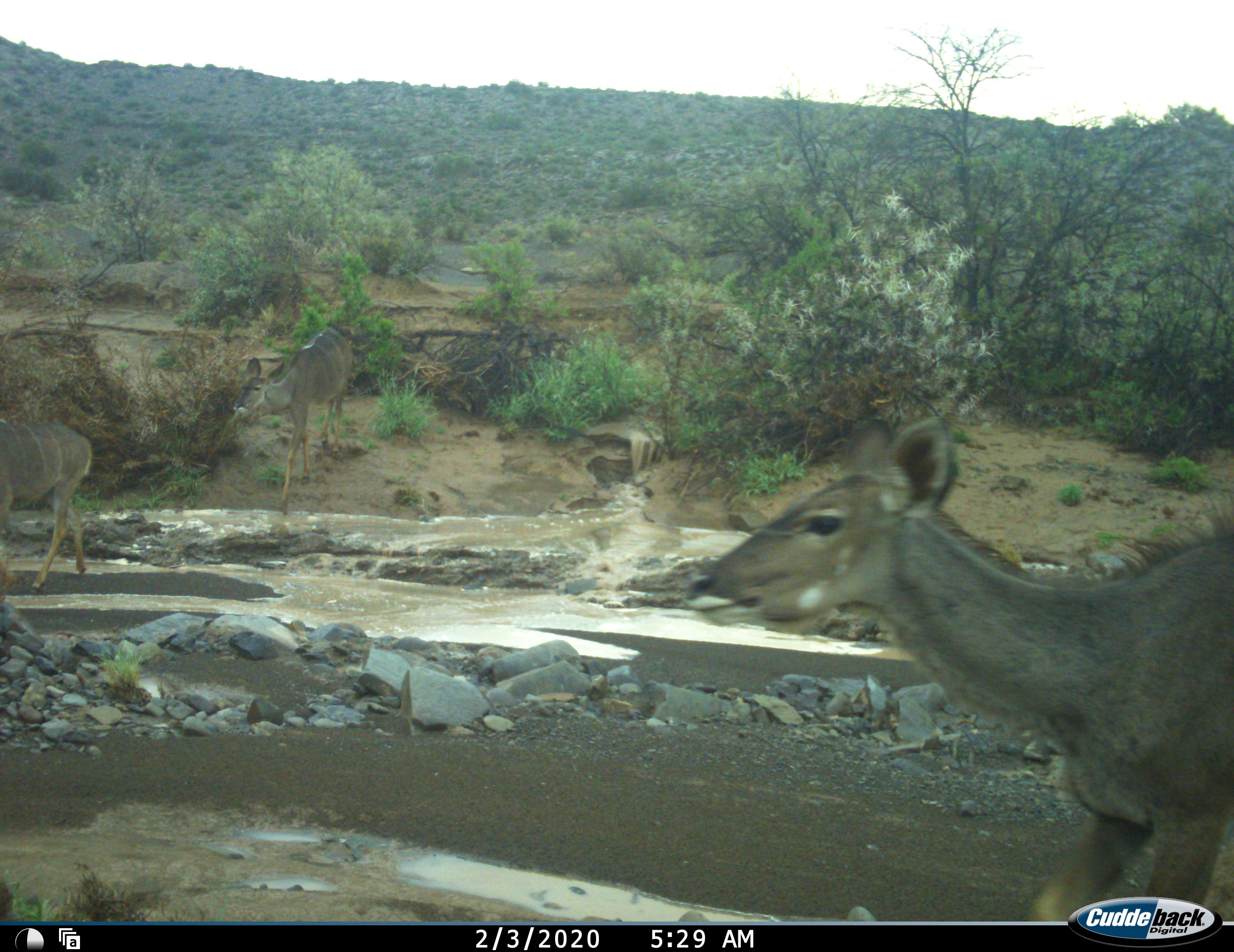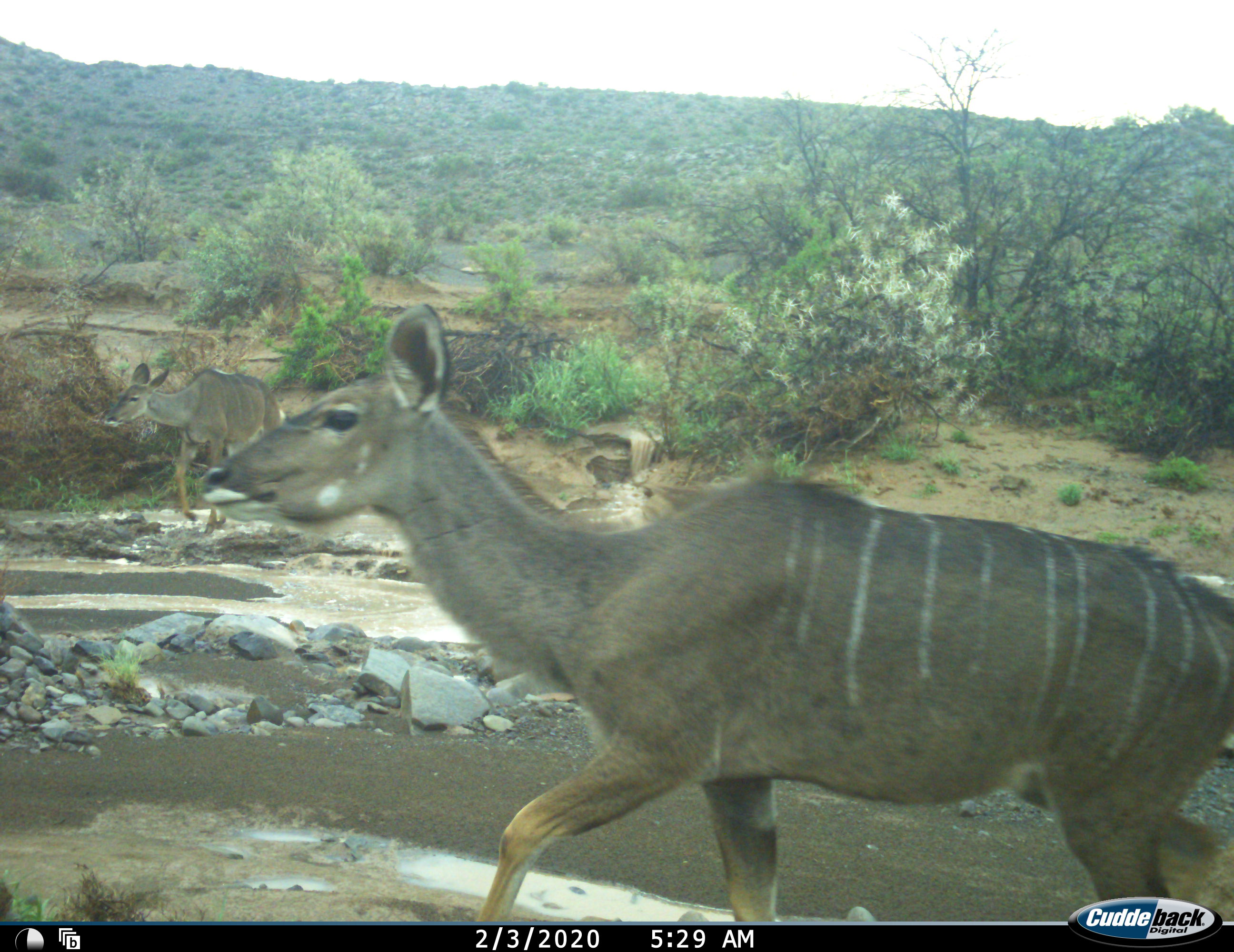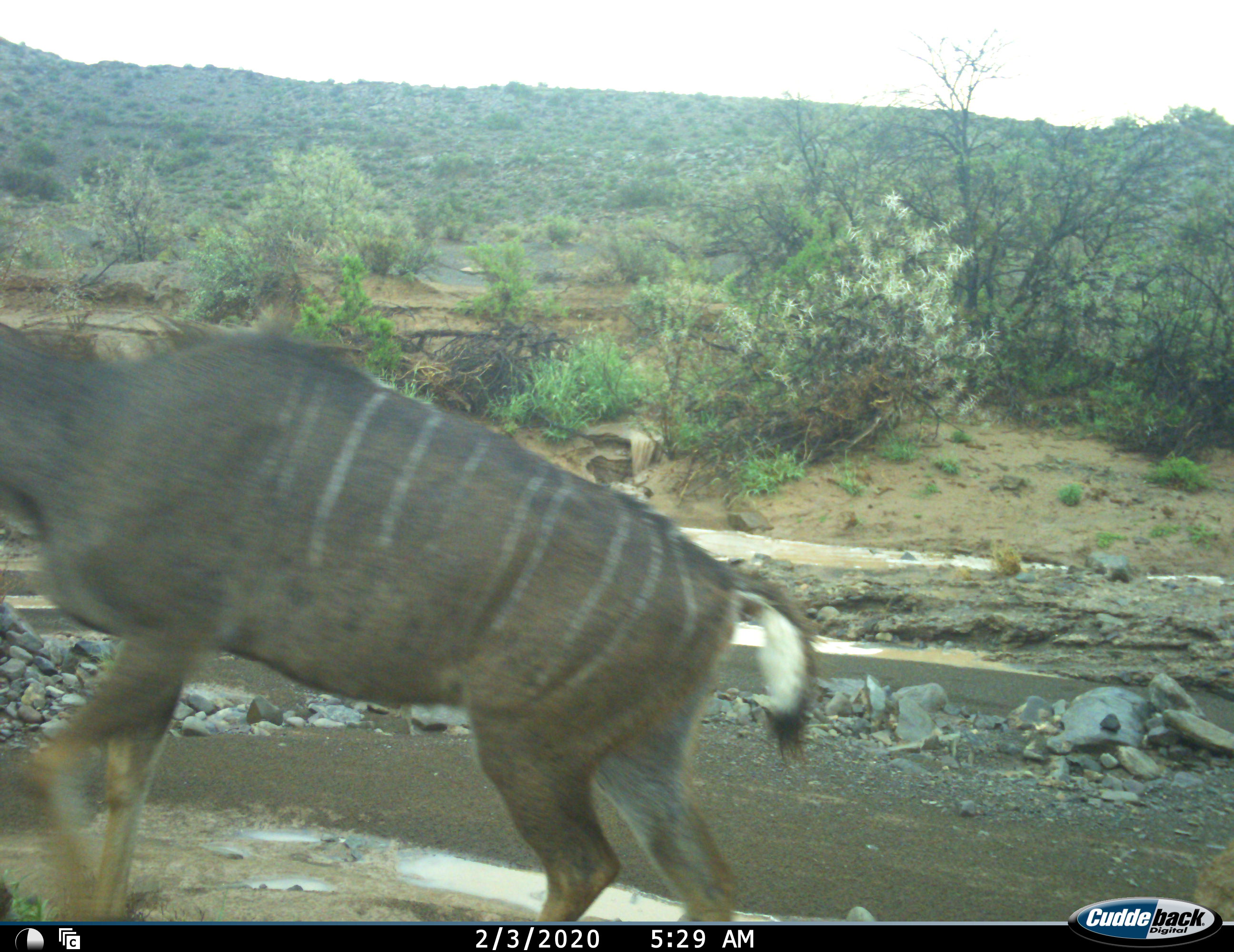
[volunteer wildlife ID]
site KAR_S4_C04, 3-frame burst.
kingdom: Animalia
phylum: Chordata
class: Mammalia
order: Artiodactyla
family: Bovidae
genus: Tragelaphus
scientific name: Tragelaphus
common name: kudu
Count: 3.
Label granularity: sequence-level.